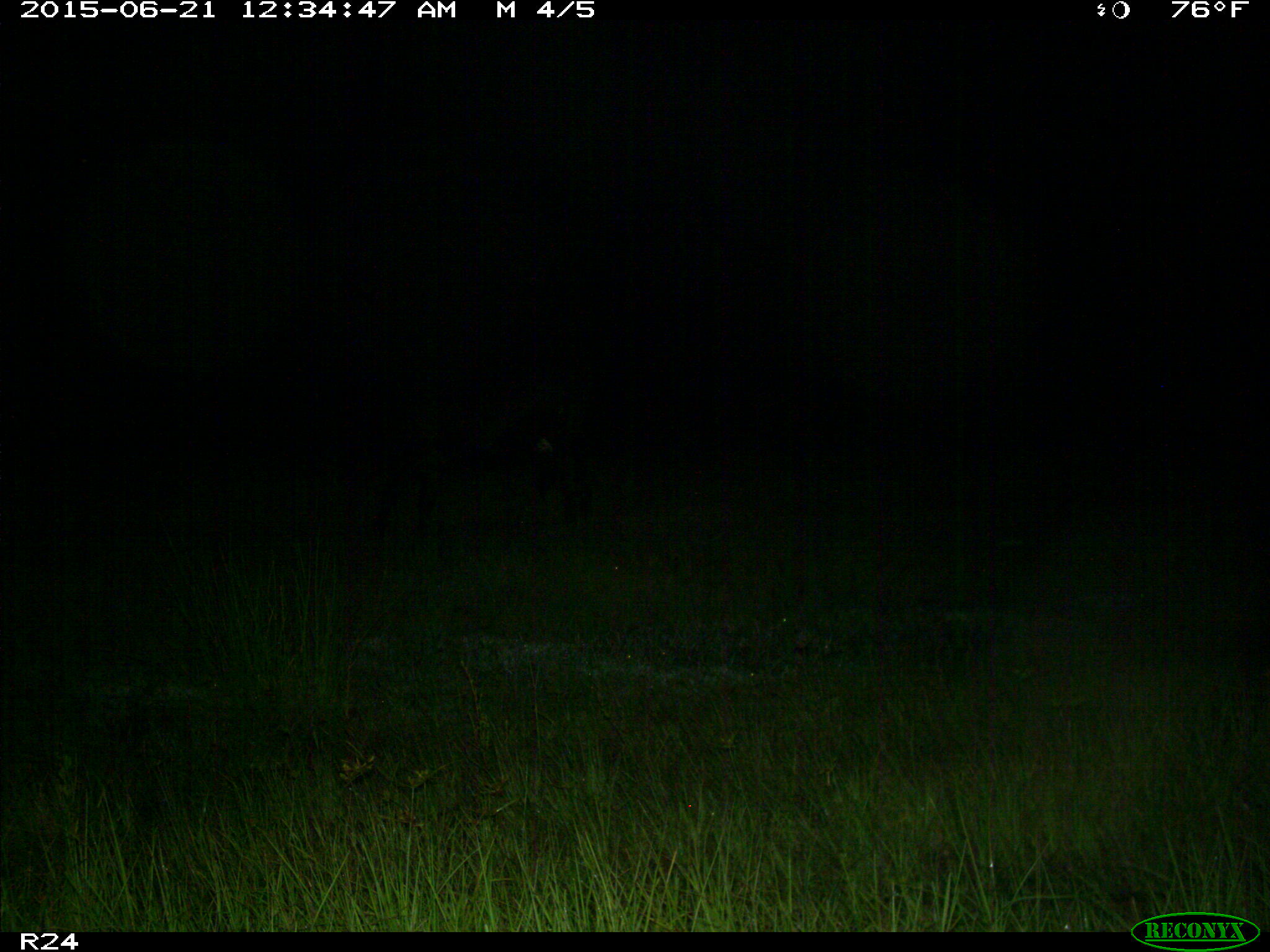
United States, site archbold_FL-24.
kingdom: Animalia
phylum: Chordata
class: Mammalia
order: Artiodactyla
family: Bovidae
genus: Bos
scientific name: Bos taurus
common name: domestic cow